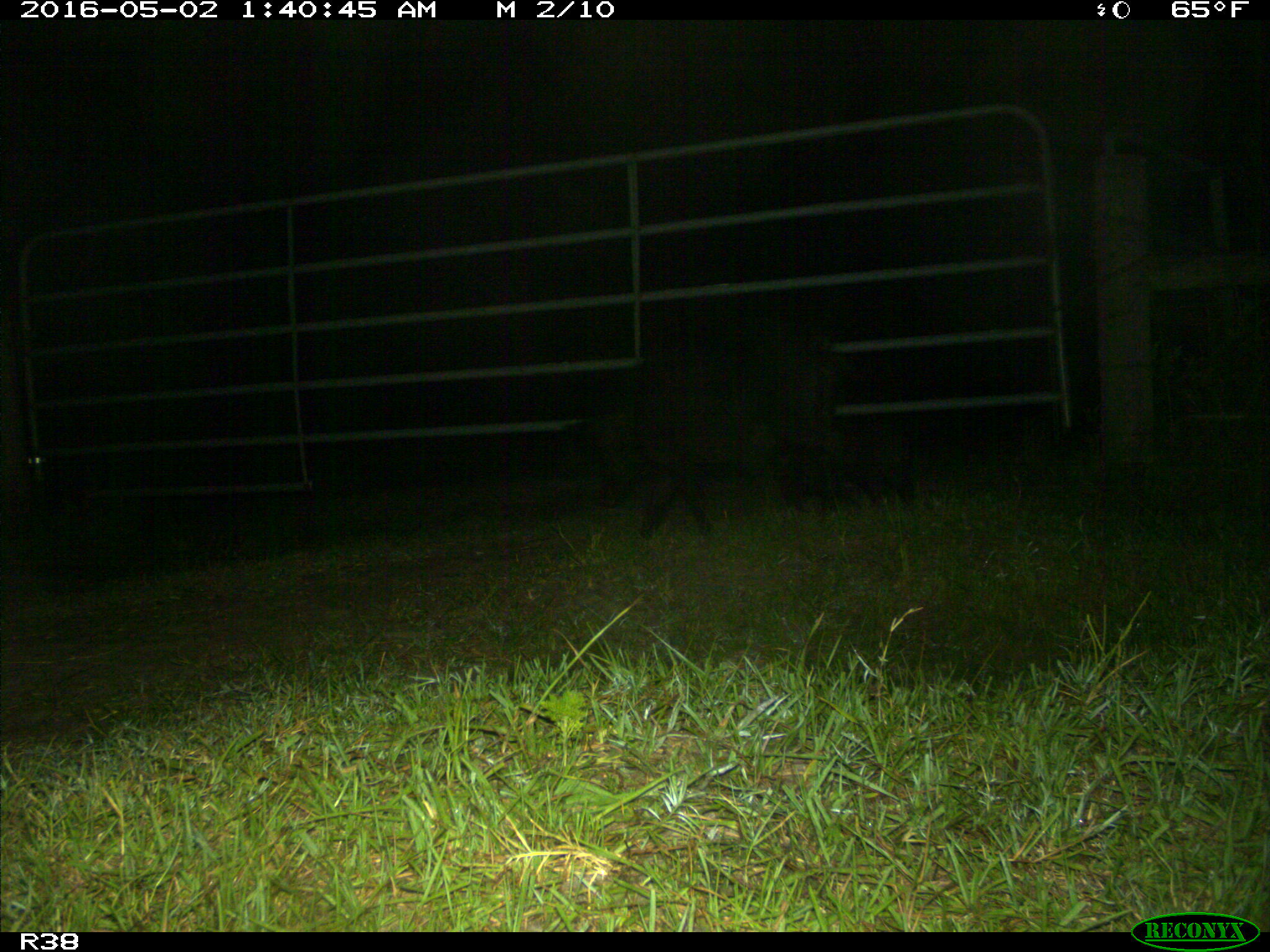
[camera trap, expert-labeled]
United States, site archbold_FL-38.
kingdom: Animalia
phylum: Chordata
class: Mammalia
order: Artiodactyla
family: Suidae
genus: Sus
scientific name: Sus scrofa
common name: wild boar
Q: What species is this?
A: Sus scrofa (wild boar).